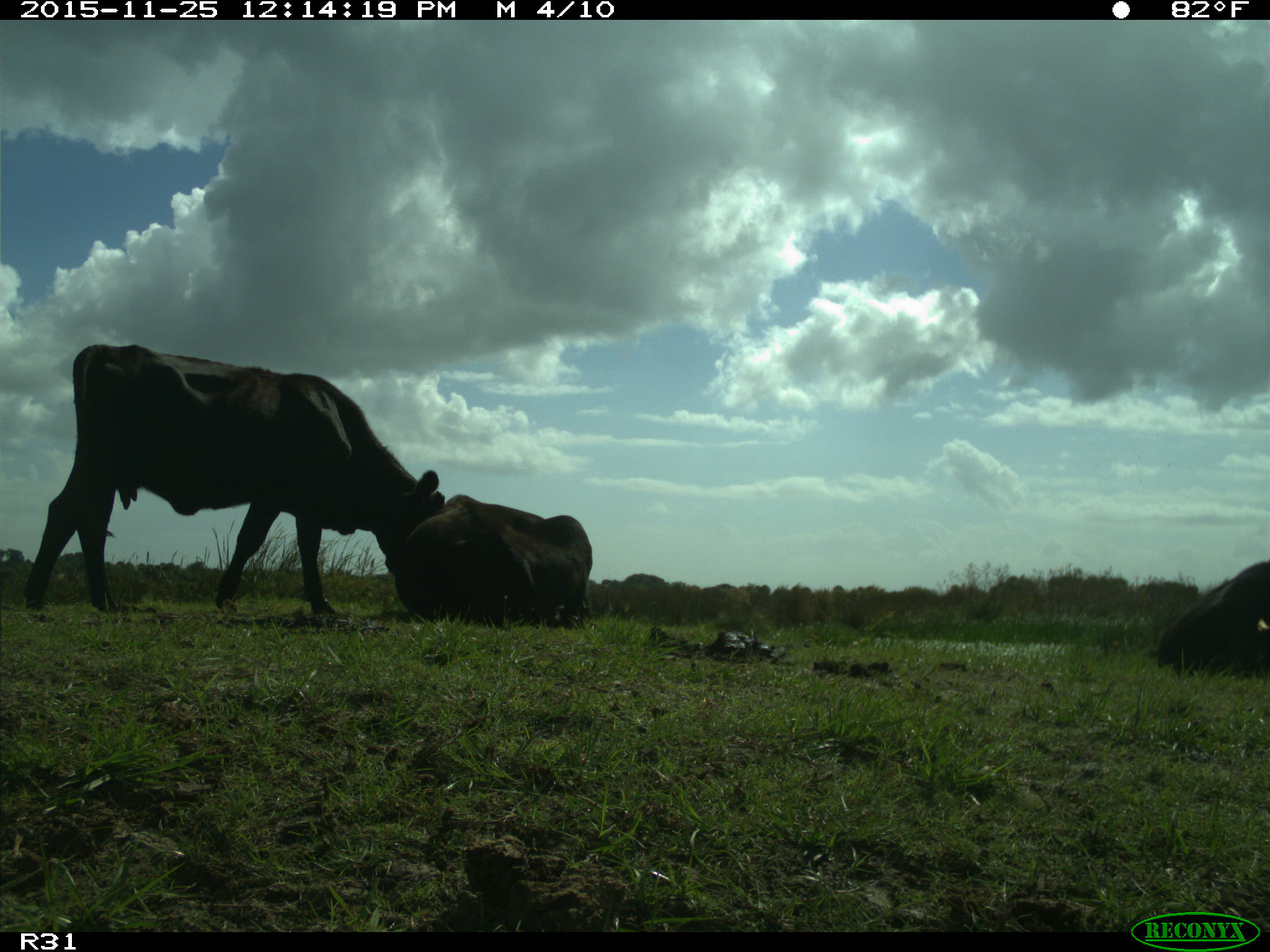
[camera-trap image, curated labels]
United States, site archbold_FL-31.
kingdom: Animalia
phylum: Chordata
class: Mammalia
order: Artiodactyla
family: Bovidae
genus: Bos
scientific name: Bos taurus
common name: domestic cow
Bos taurus (domestic cow).